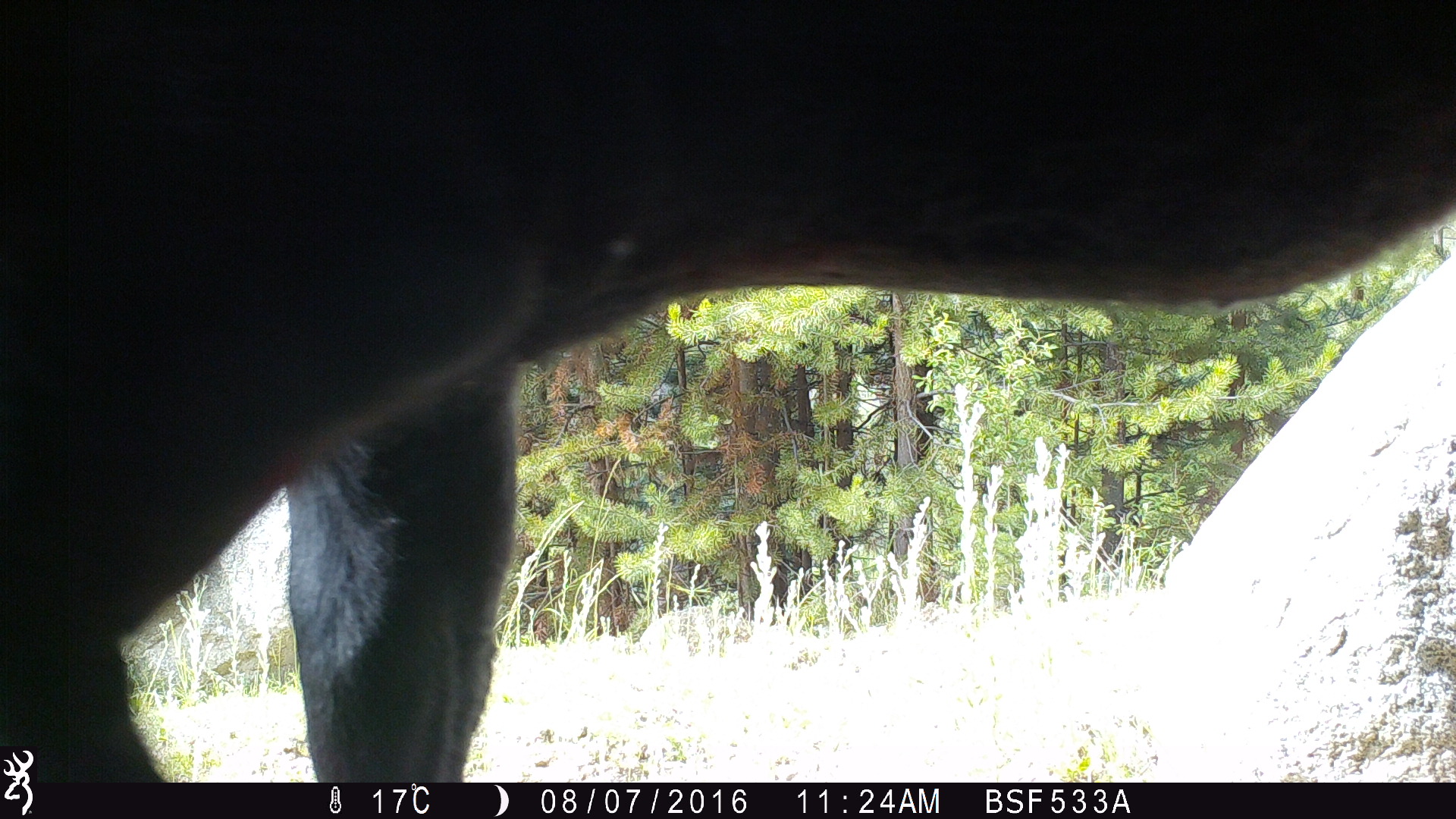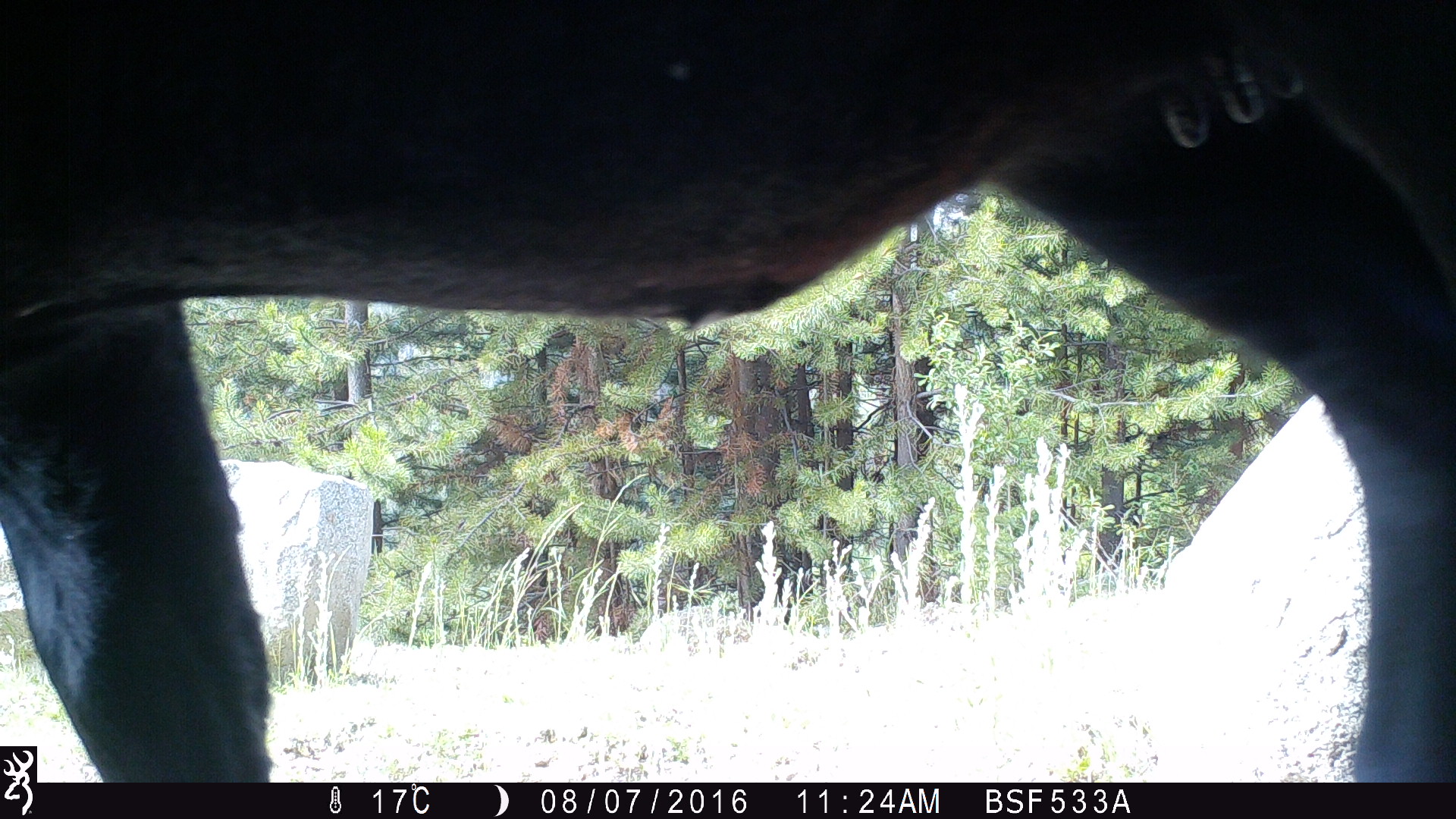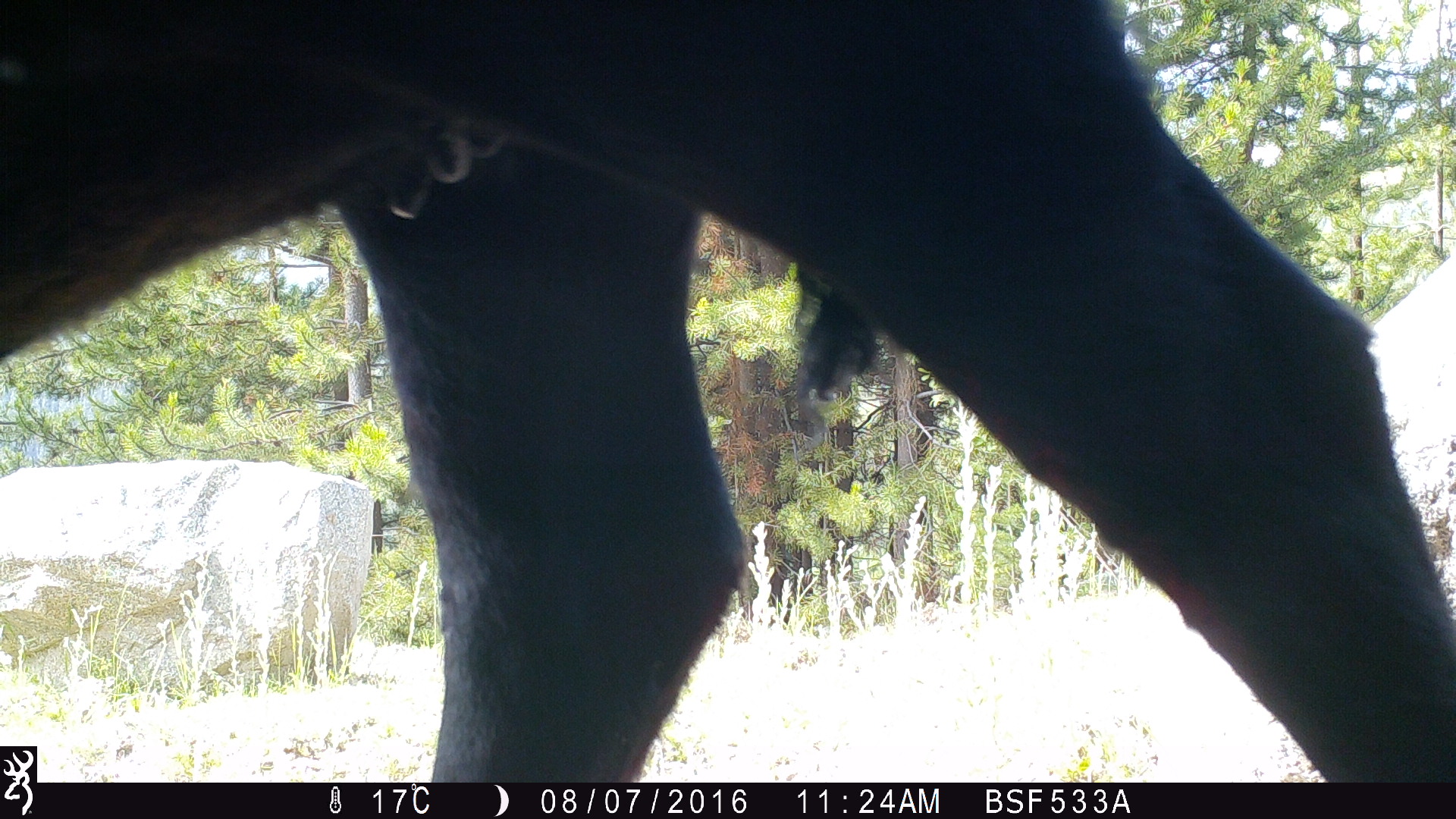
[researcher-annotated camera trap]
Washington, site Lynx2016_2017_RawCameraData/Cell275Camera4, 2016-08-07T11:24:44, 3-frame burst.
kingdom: Animalia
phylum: Chordata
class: Mammalia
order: Artiodactyla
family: Bovidae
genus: Bos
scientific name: Bos taurus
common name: domestic cattle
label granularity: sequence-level